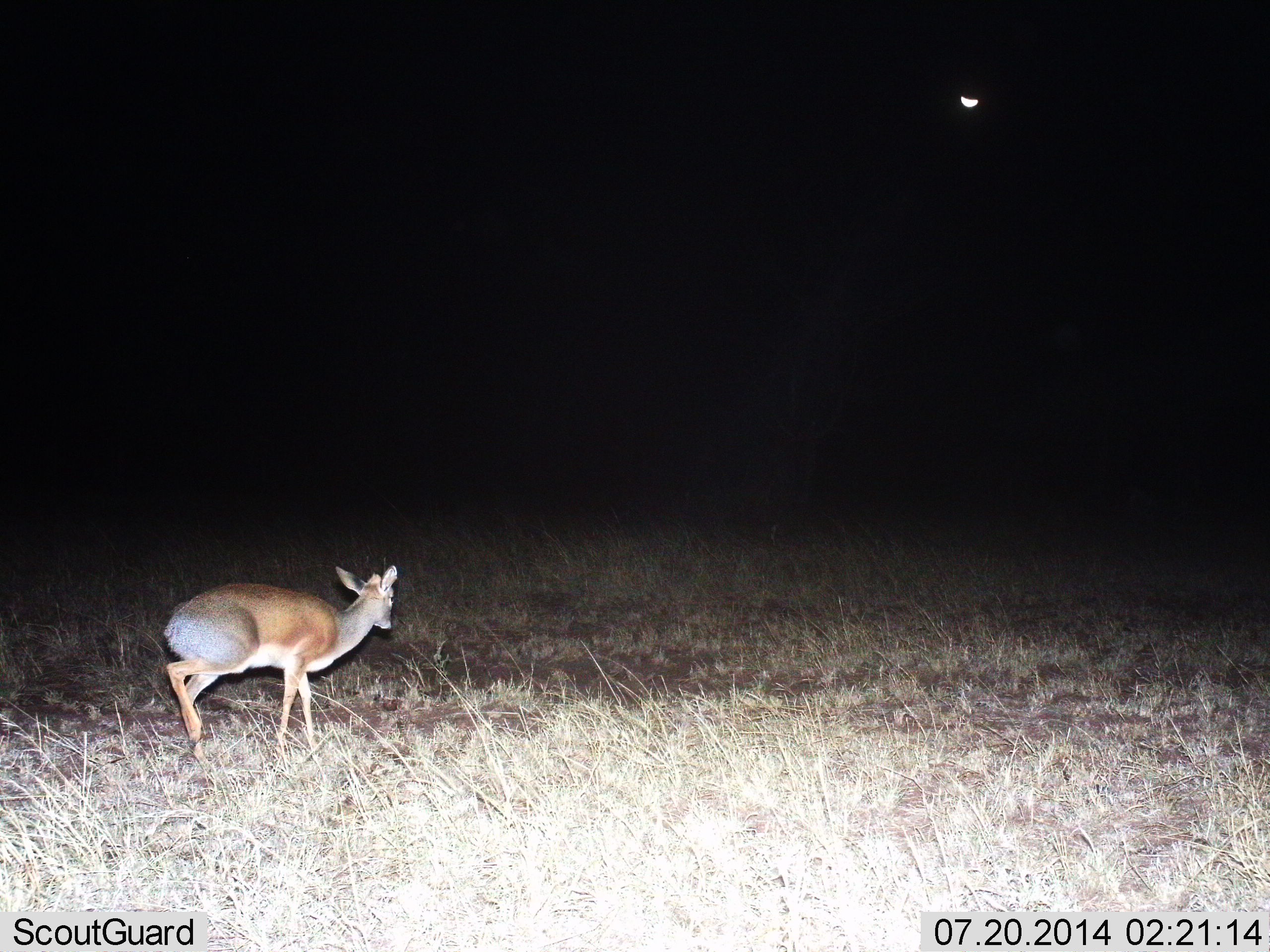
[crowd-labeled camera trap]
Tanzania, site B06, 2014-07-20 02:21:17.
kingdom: Animalia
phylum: Chordata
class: Mammalia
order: Artiodactyla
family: Bovidae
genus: Madoqua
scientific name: Madoqua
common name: dikdik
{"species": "dikdik (Madoqua)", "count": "1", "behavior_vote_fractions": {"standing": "36%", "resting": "0%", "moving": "73%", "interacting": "0%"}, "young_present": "0%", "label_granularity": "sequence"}